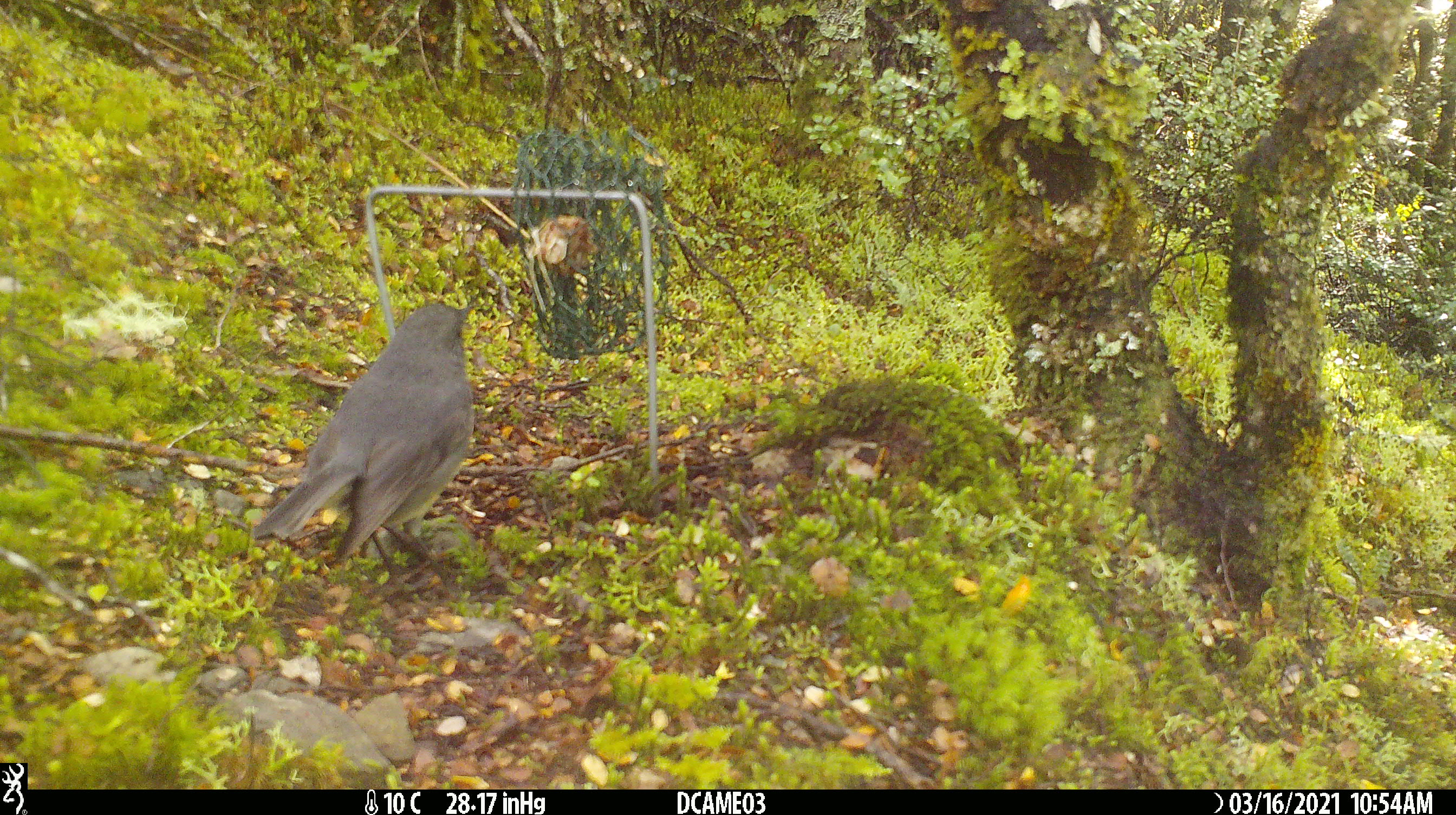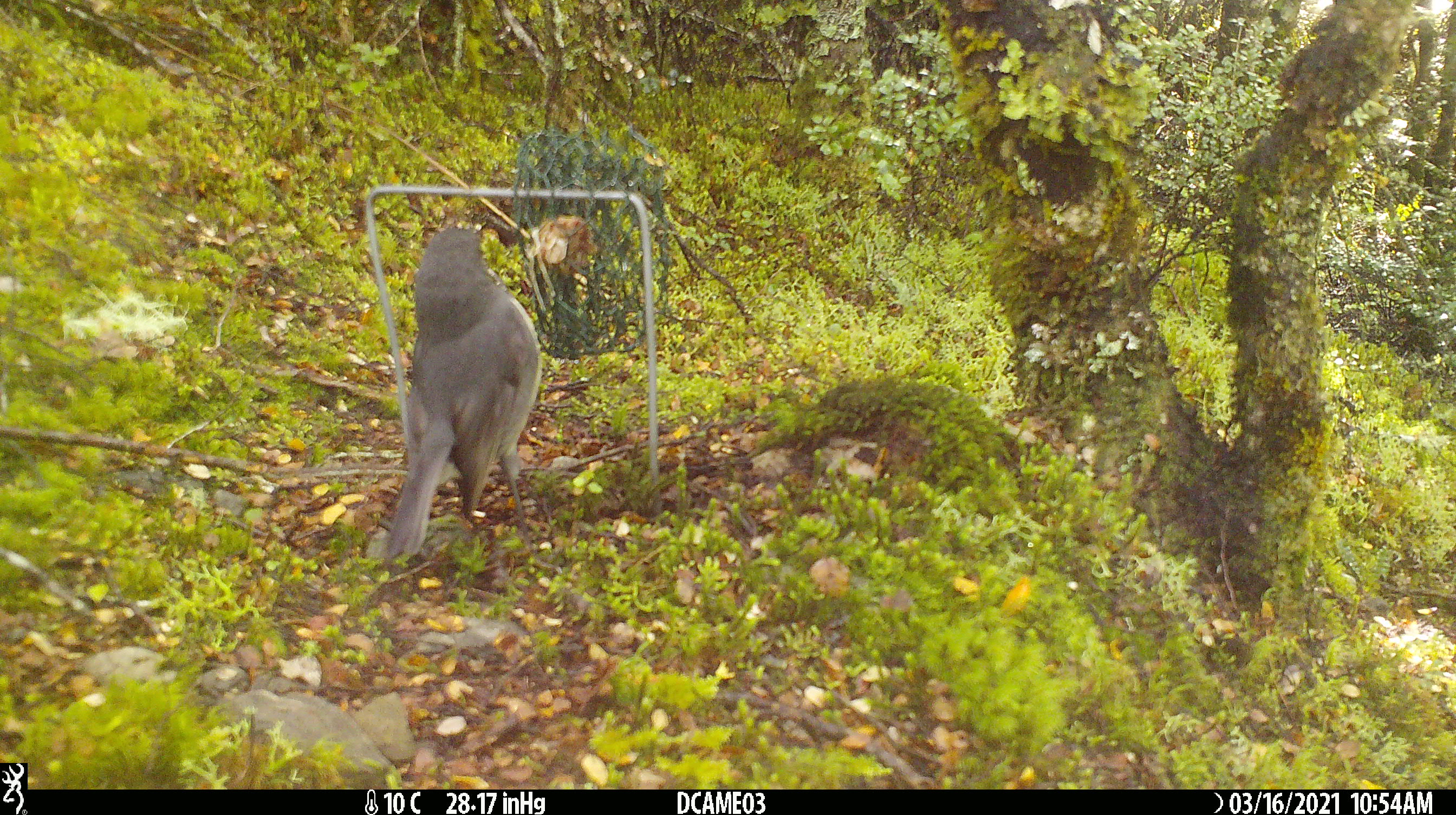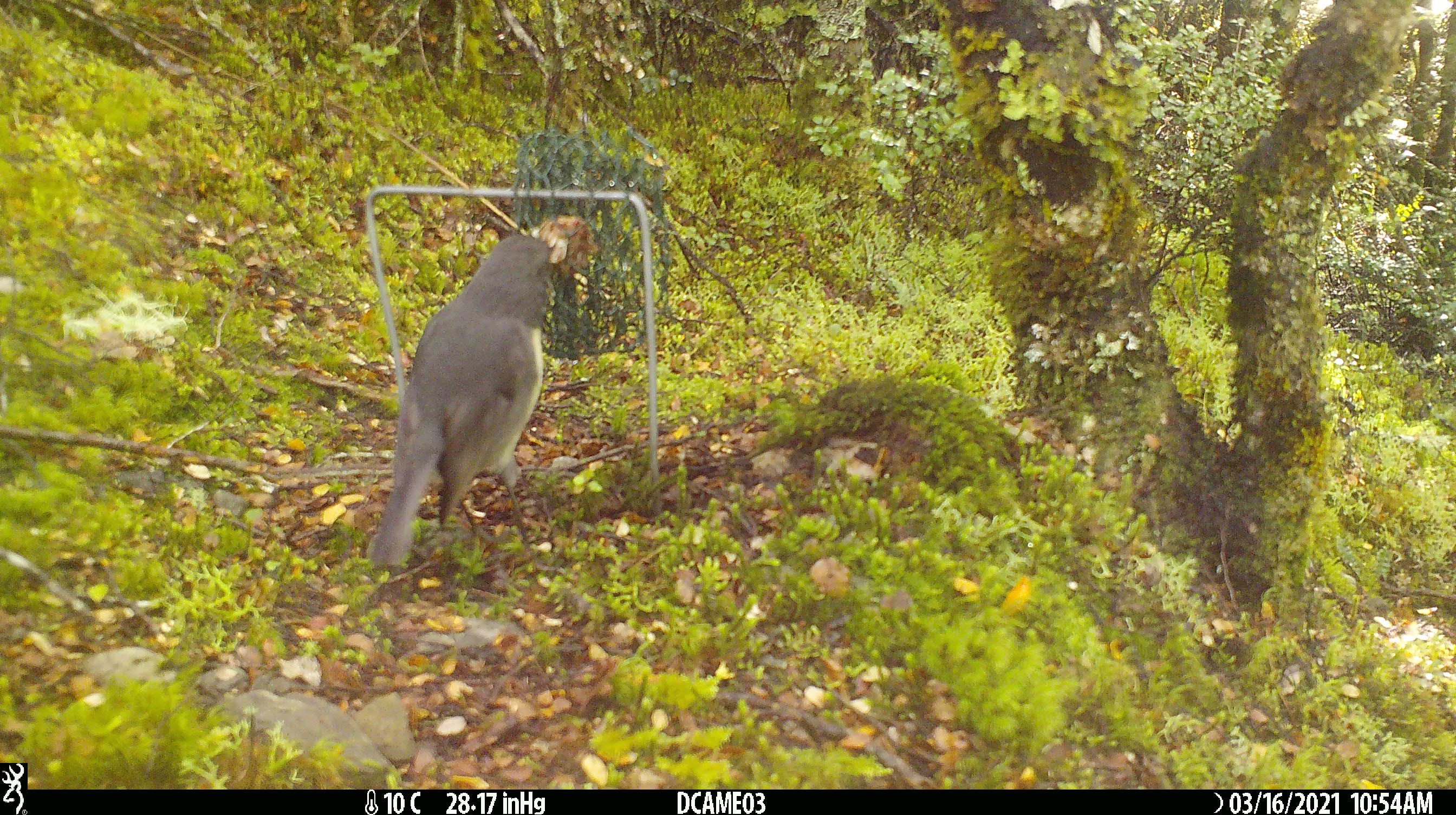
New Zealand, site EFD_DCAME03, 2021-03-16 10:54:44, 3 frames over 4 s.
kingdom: Animalia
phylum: Chordata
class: Aves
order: Passeriformes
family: Petroicidae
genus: Petroica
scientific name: Petroica australis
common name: new zealand robin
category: robin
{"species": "robin (new zealand robin) (Petroica australis)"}